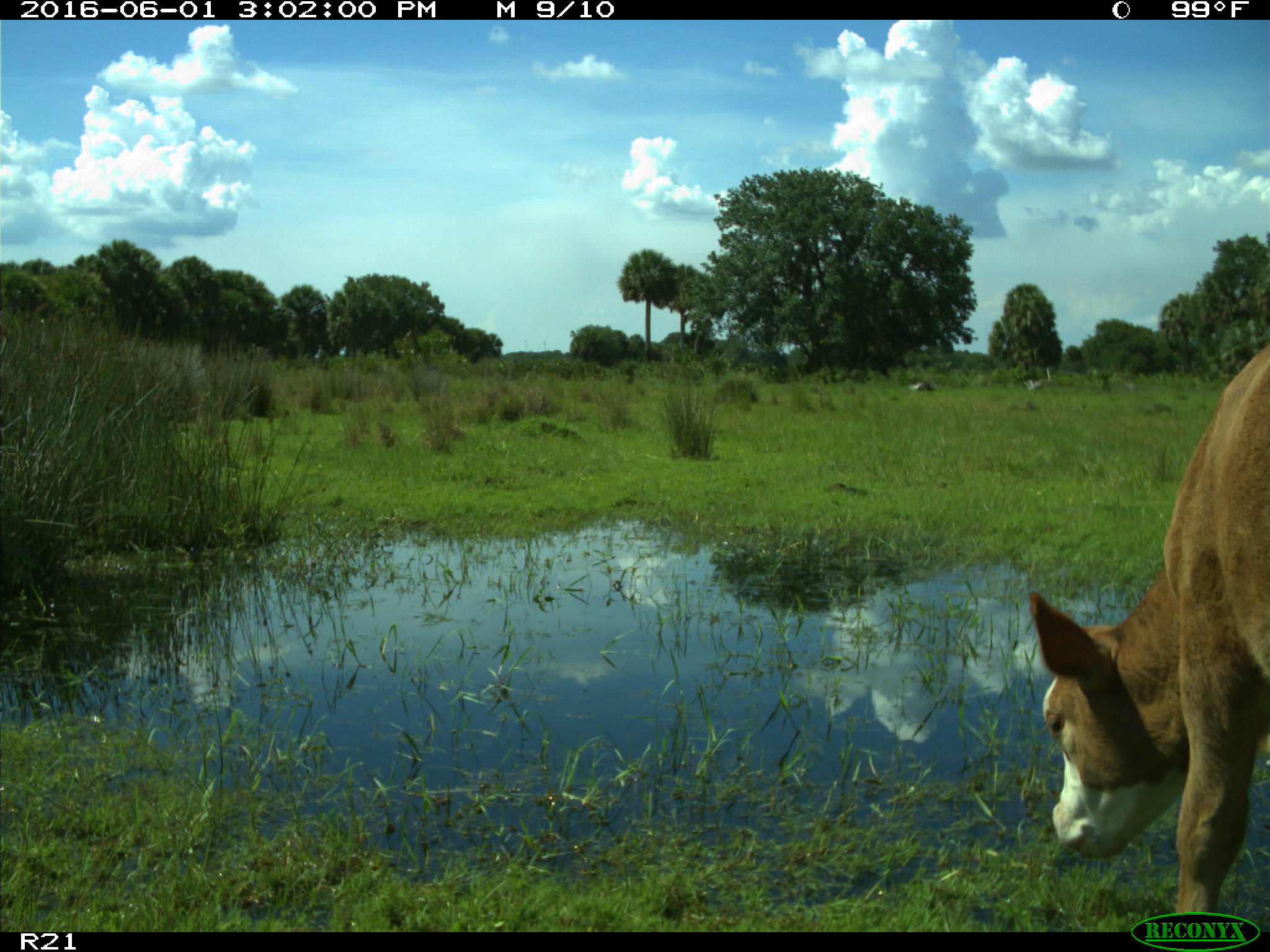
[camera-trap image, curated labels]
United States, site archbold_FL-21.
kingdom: Animalia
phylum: Chordata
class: Mammalia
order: Artiodactyla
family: Bovidae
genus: Bos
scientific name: Bos taurus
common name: domestic cow